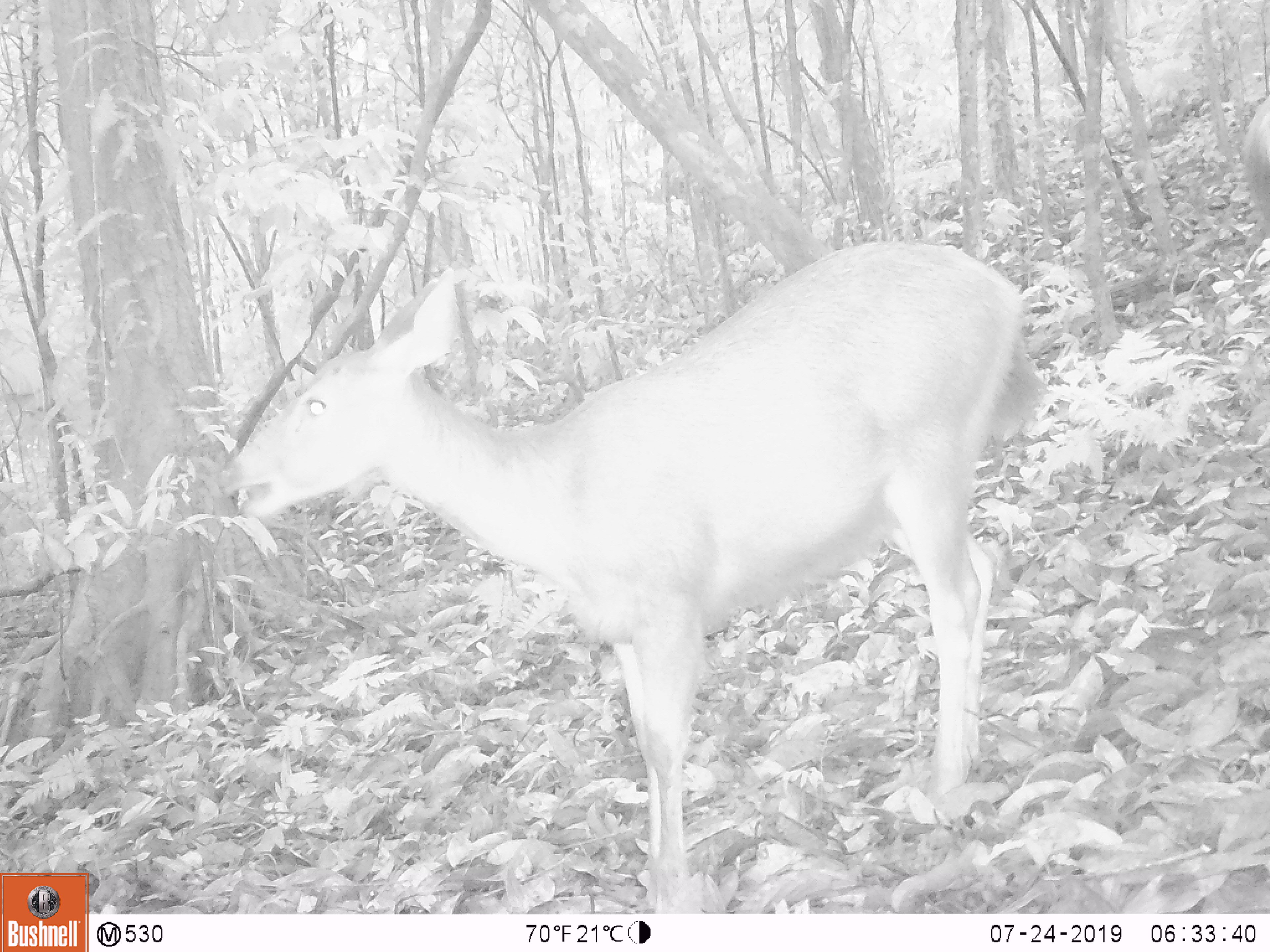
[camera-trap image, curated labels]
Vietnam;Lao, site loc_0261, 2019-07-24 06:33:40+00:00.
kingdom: Animalia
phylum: Chordata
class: Mammalia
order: Artiodactyla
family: Cervidae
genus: Rusa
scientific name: Rusa unicolor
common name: sambar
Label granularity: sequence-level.